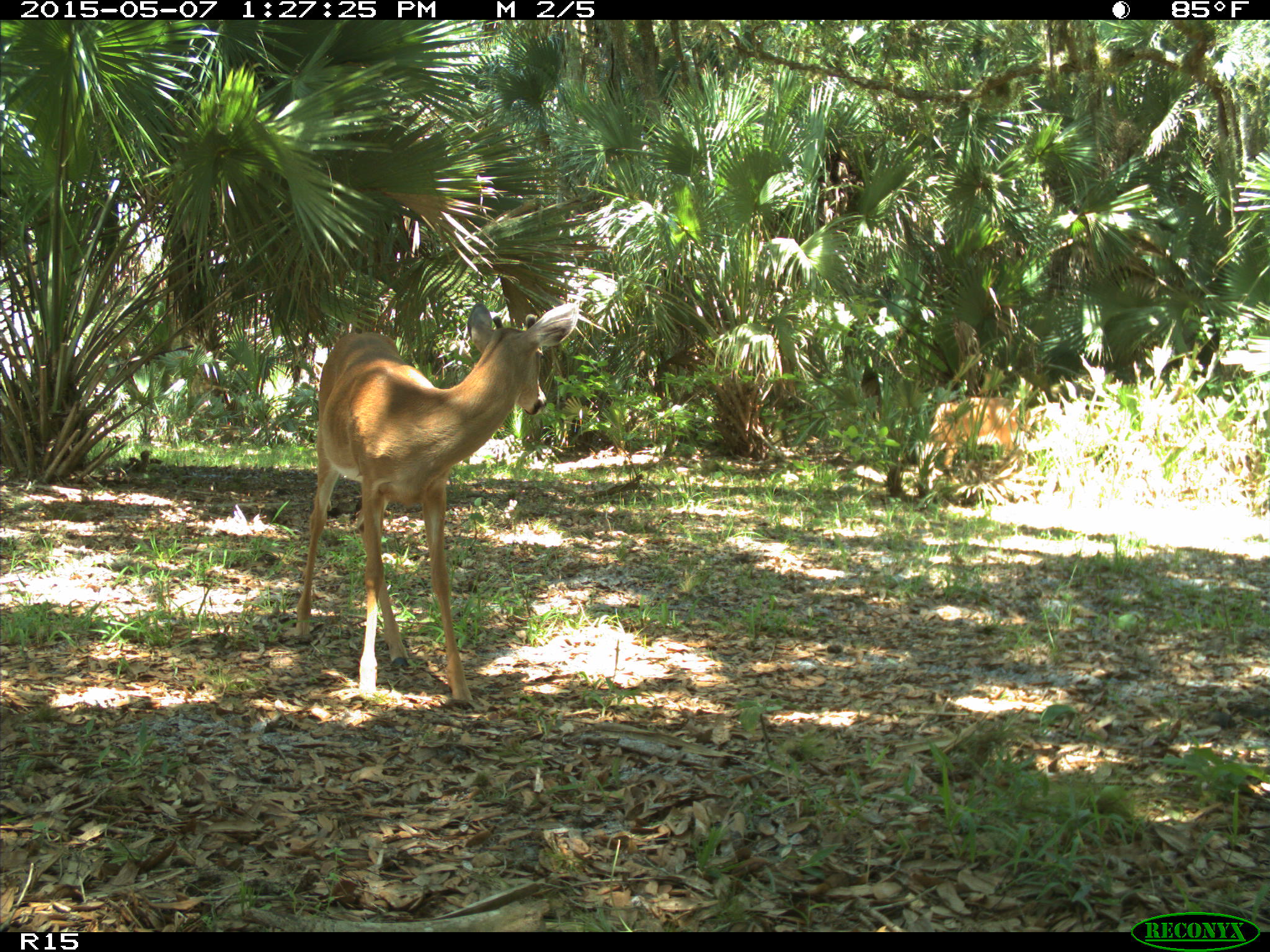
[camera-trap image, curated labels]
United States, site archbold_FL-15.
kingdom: Animalia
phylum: Chordata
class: Mammalia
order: Artiodactyla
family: Cervidae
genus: Odocoileus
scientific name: Odocoileus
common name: deer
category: unidentified deer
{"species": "unidentified deer (deer) (Odocoileus)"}